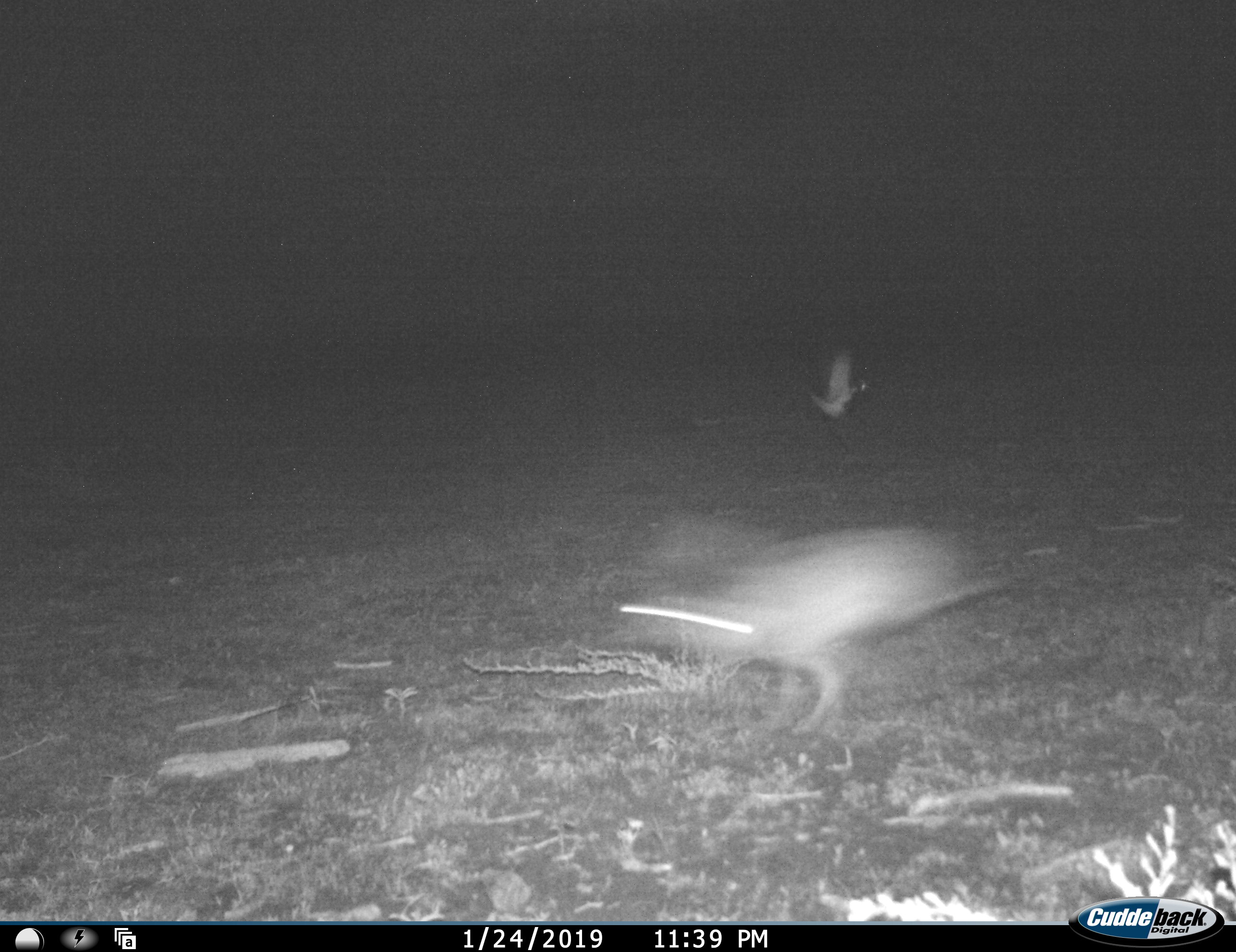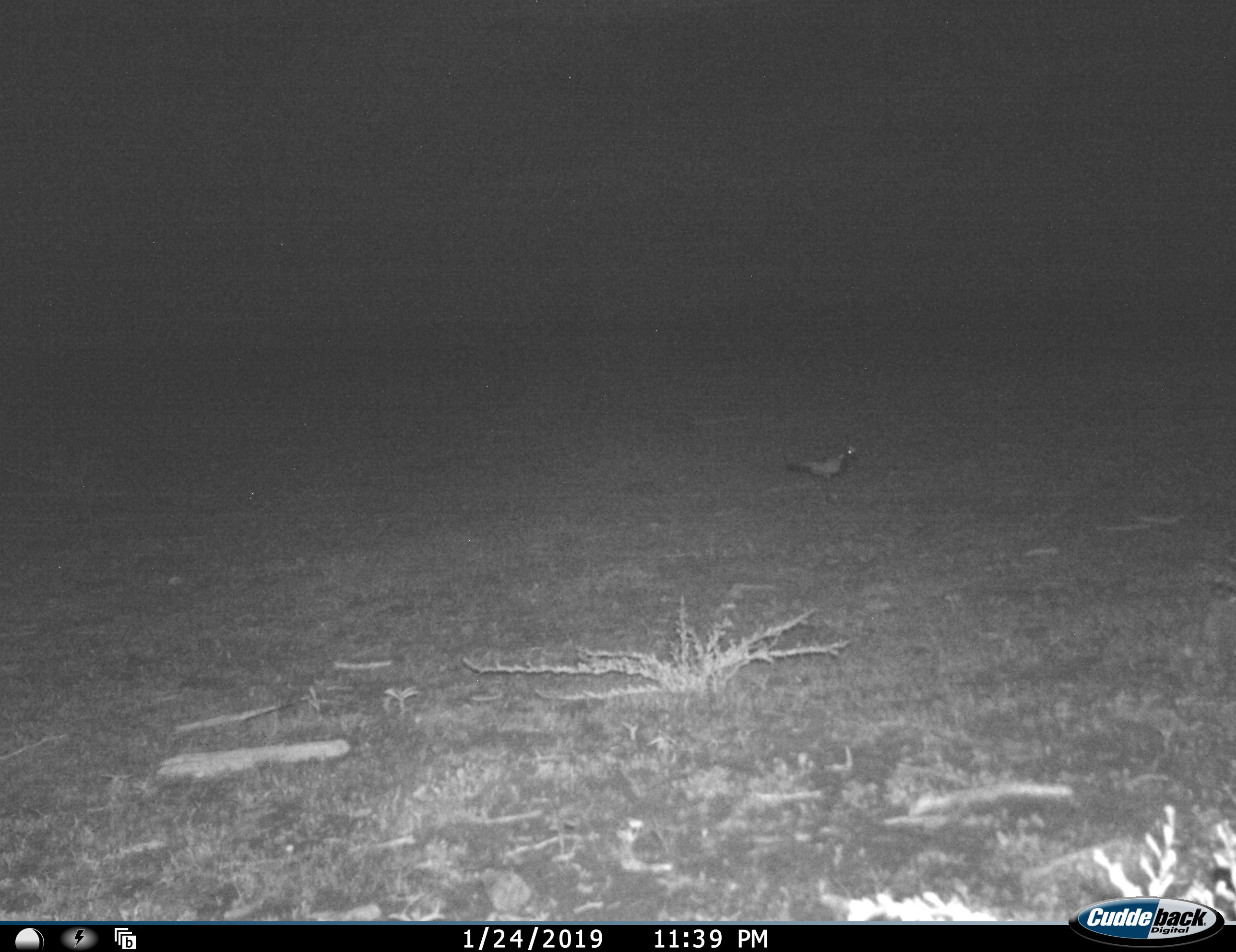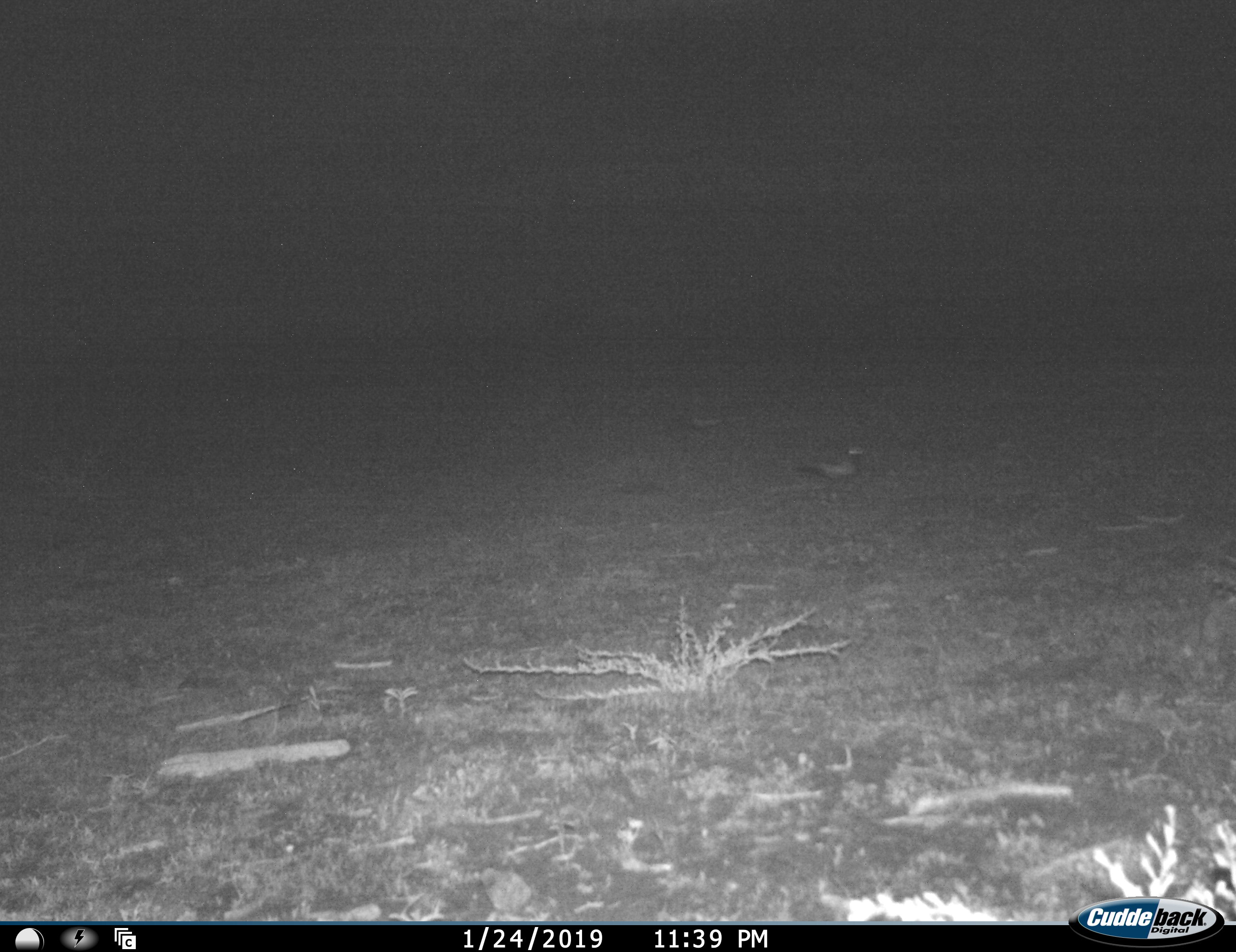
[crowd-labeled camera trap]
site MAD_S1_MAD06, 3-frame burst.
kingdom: Animalia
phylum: Chordata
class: Aves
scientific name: Aves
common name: bird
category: birdother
Birdother (bird) (Aves), count 2. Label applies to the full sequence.